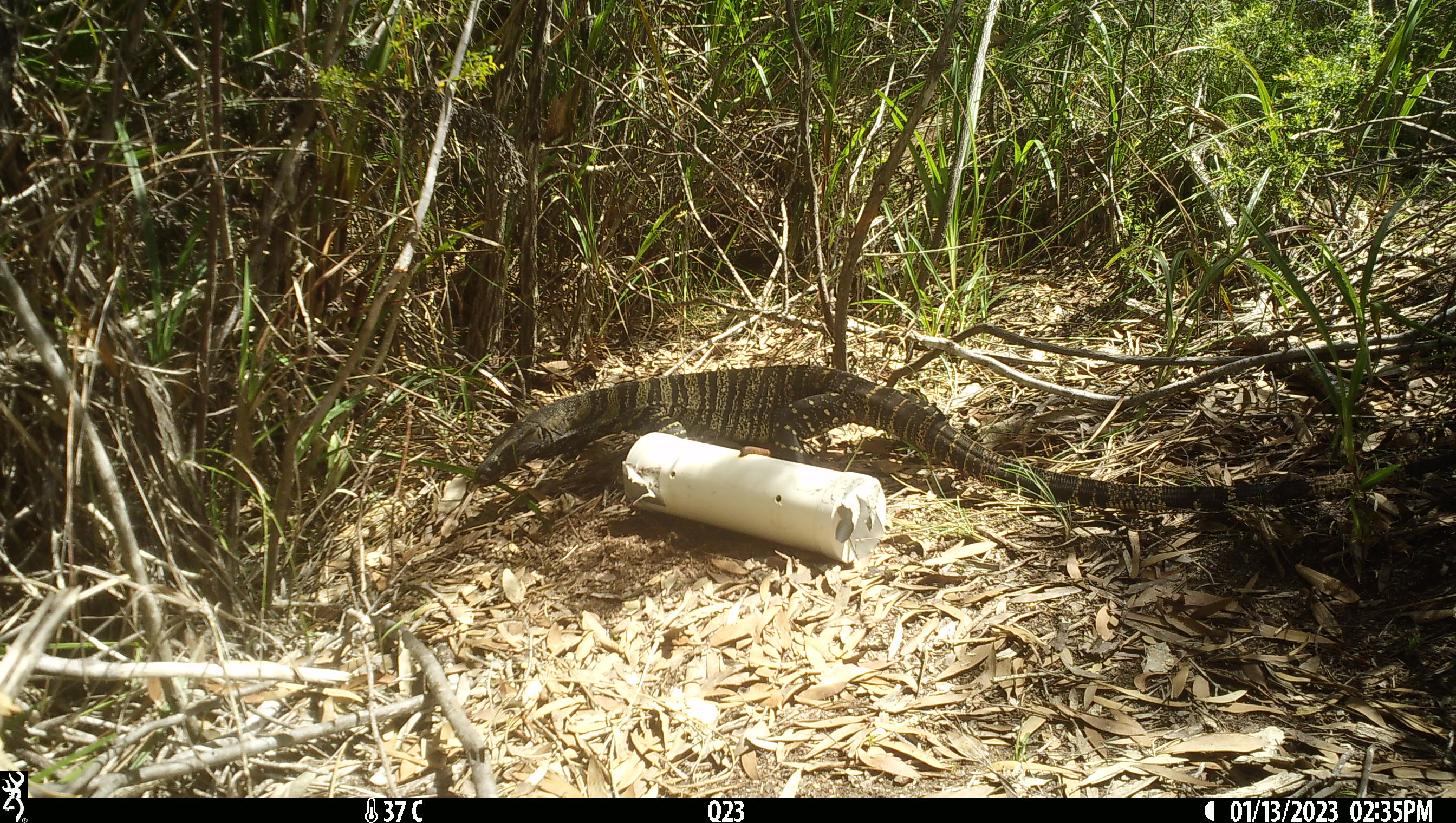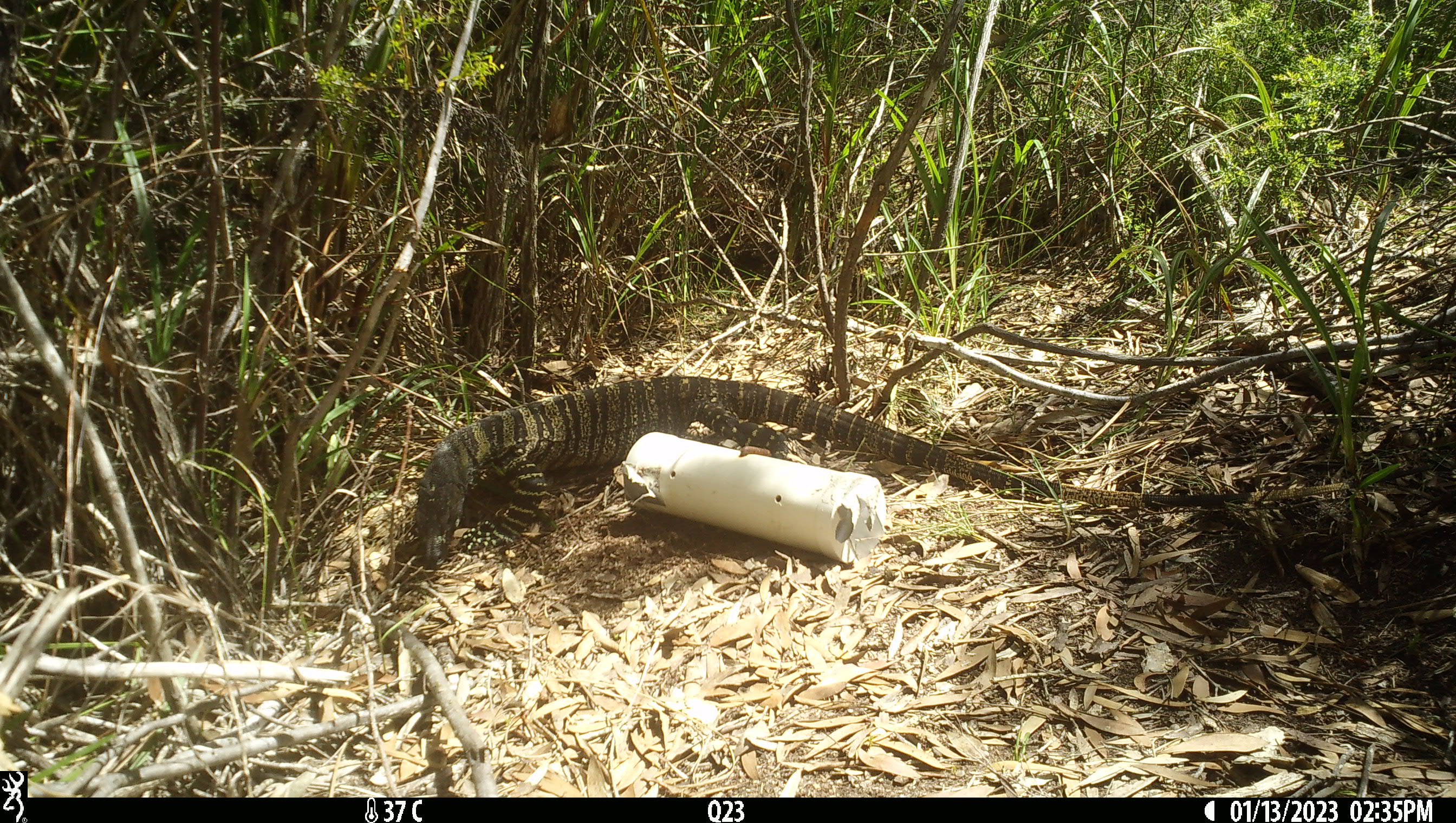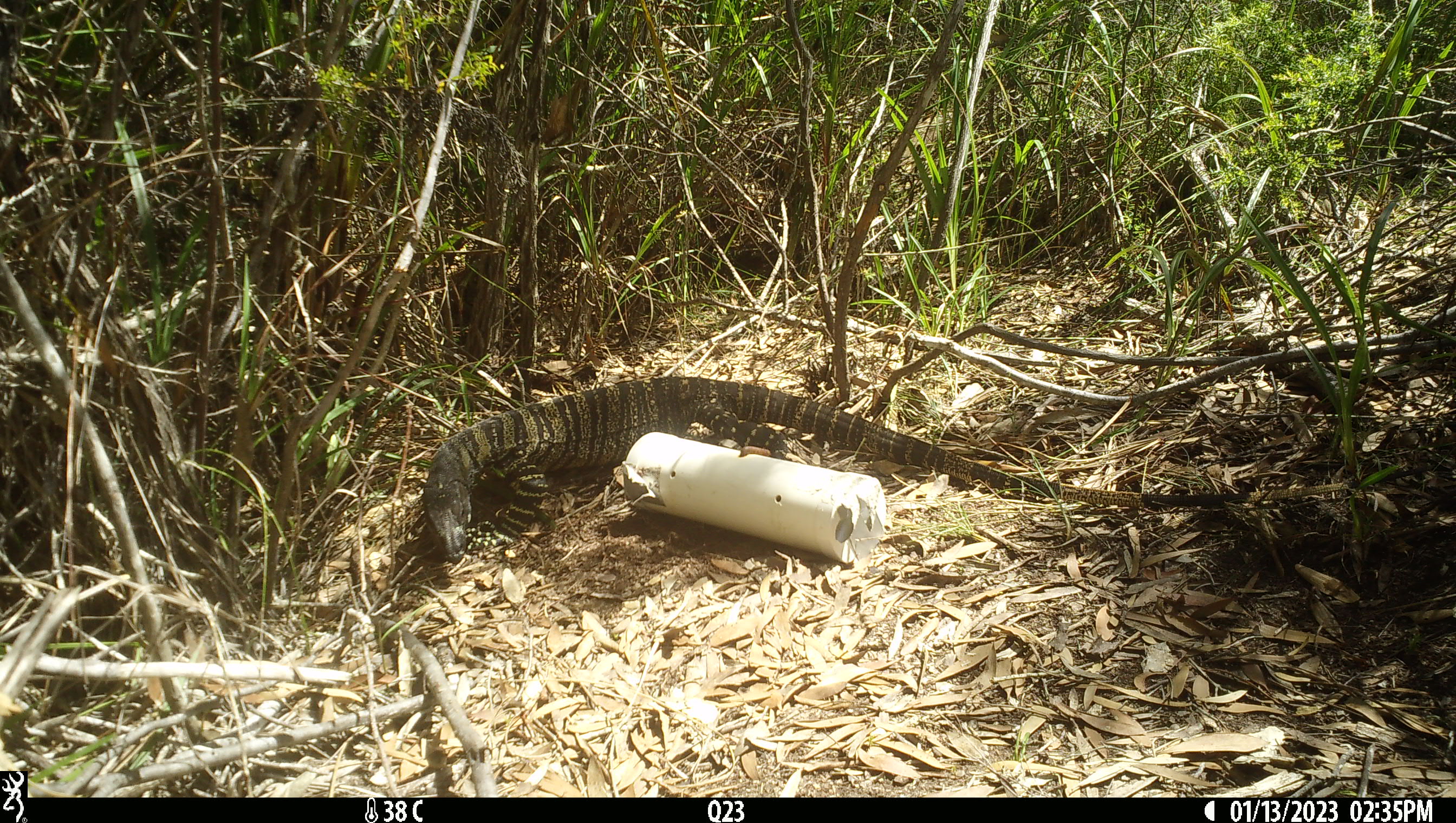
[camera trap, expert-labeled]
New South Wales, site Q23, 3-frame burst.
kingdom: Animalia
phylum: Chordata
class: Reptilia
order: Squamata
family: Varanidae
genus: Varanus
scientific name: Varanus varius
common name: lace monitor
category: goanna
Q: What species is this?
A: Goanna (lace monitor) (Varanus varius).